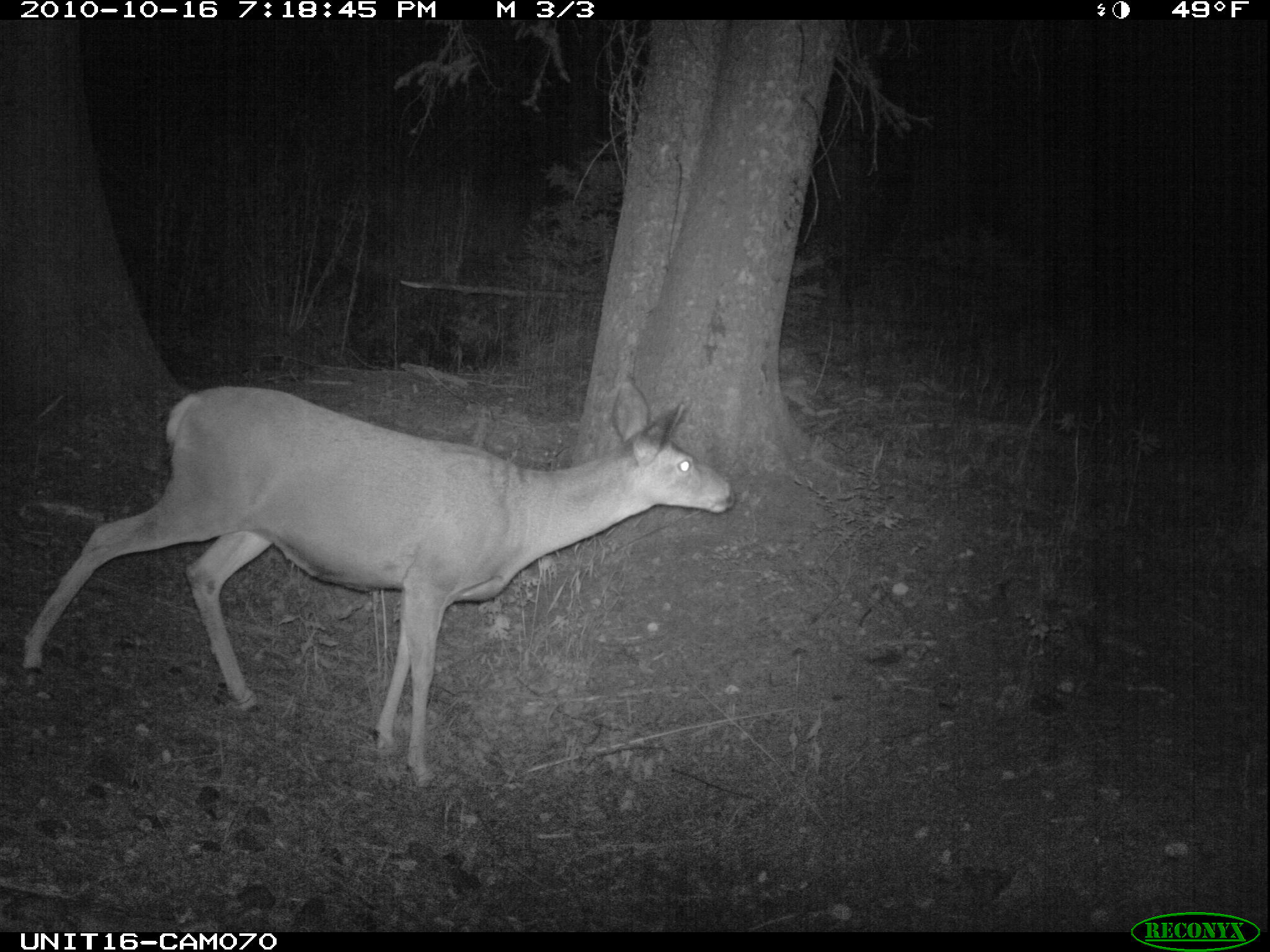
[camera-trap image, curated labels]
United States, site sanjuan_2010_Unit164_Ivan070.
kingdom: Animalia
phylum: Chordata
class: Mammalia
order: Artiodactyla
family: Cervidae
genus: Odocoileus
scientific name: Odocoileus hemionus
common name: mule deer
Odocoileus hemionus (mule deer).